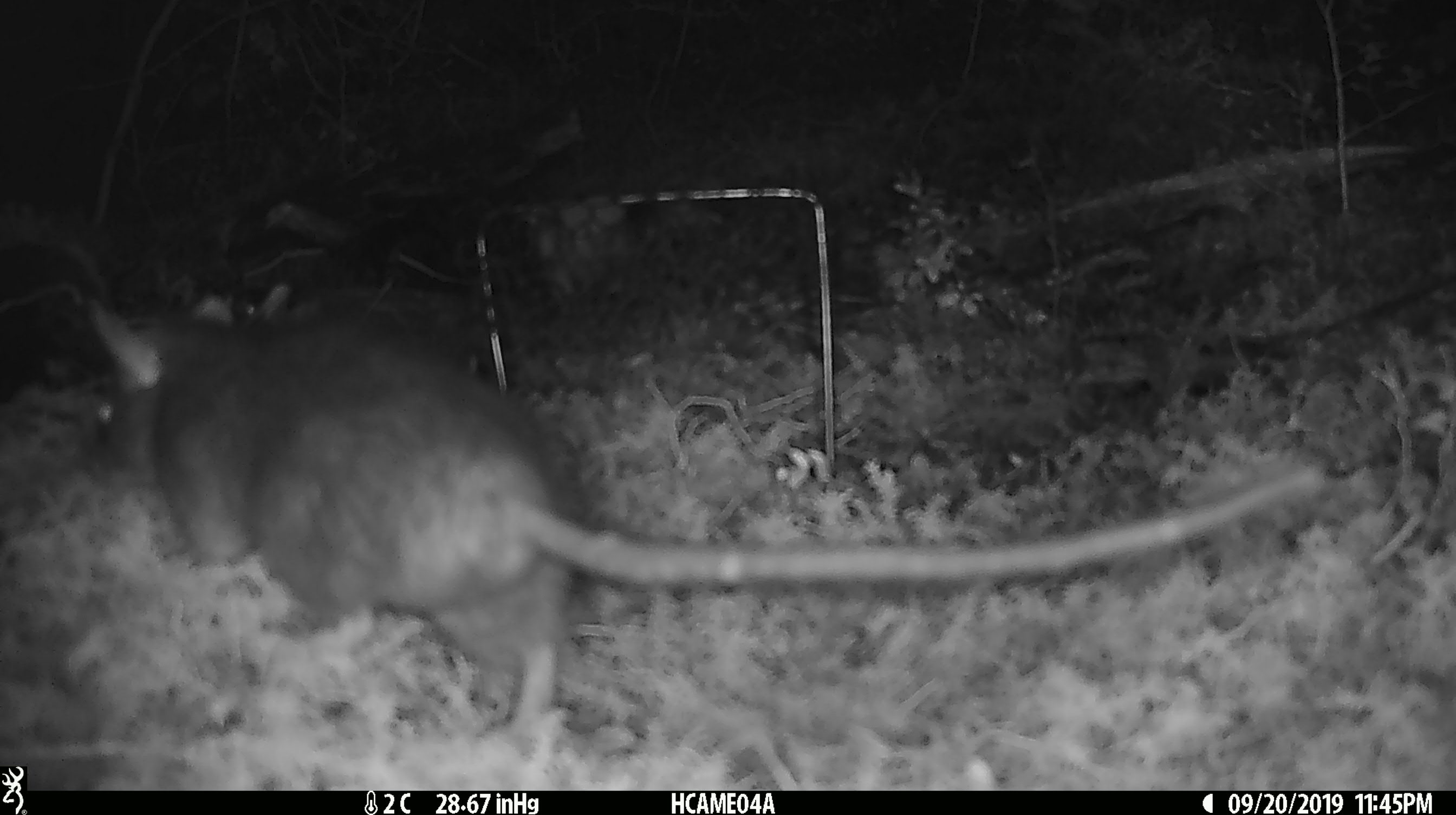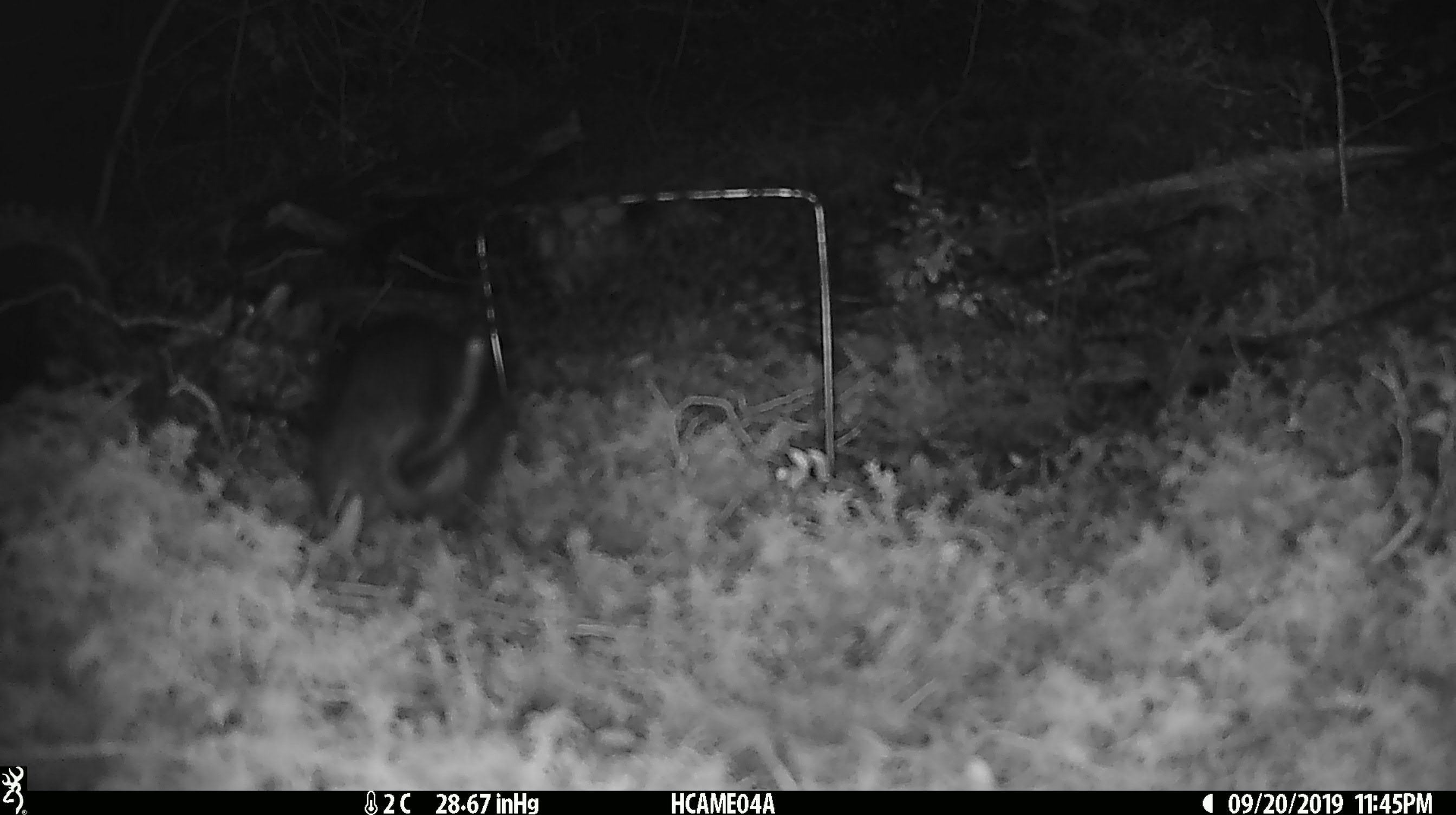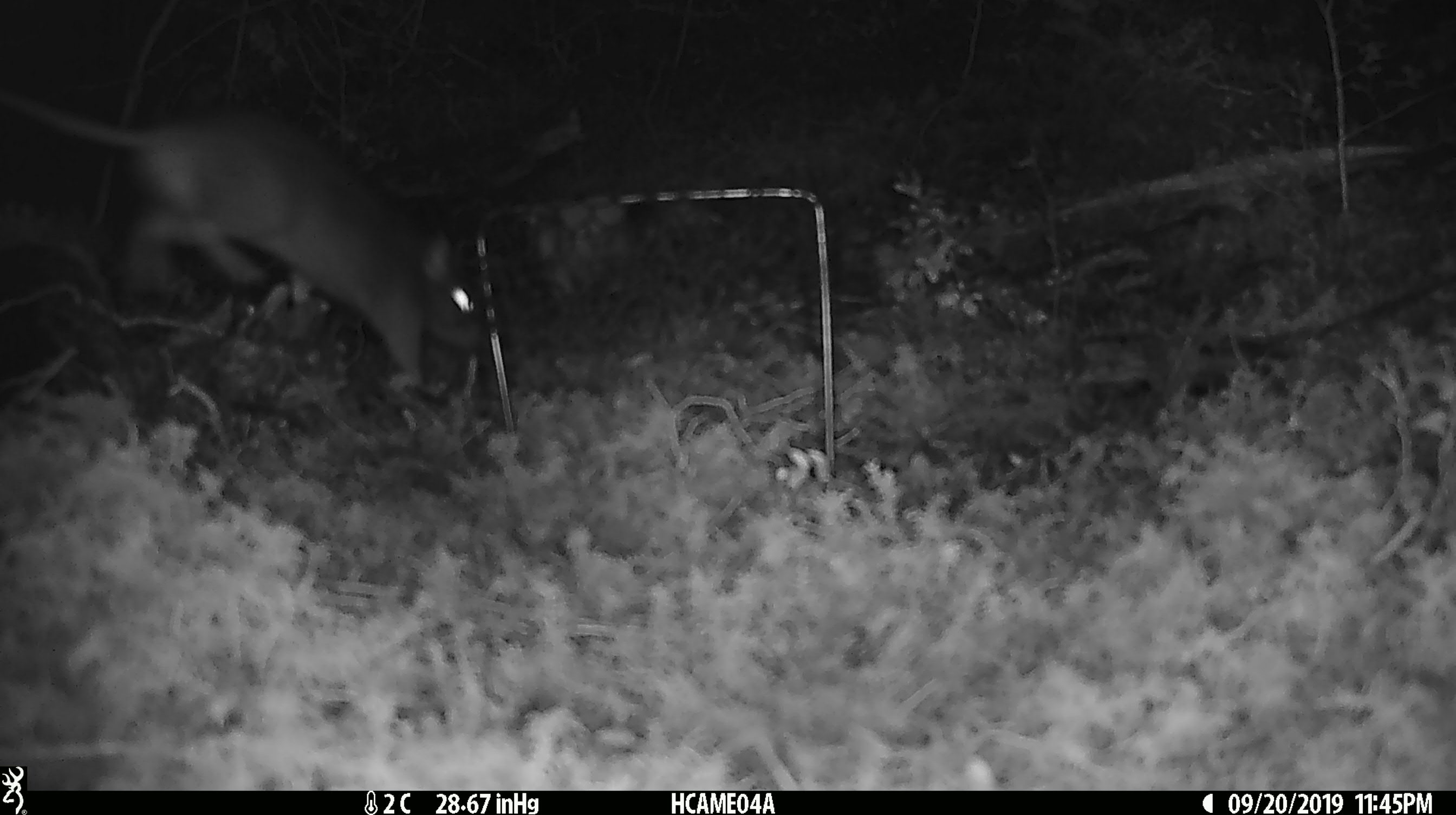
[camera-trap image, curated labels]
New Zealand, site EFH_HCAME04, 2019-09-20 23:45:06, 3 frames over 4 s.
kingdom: Animalia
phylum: Chordata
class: Mammalia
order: Rodentia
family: Muridae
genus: Rattus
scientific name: Rattus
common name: rat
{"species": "rat (Rattus)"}